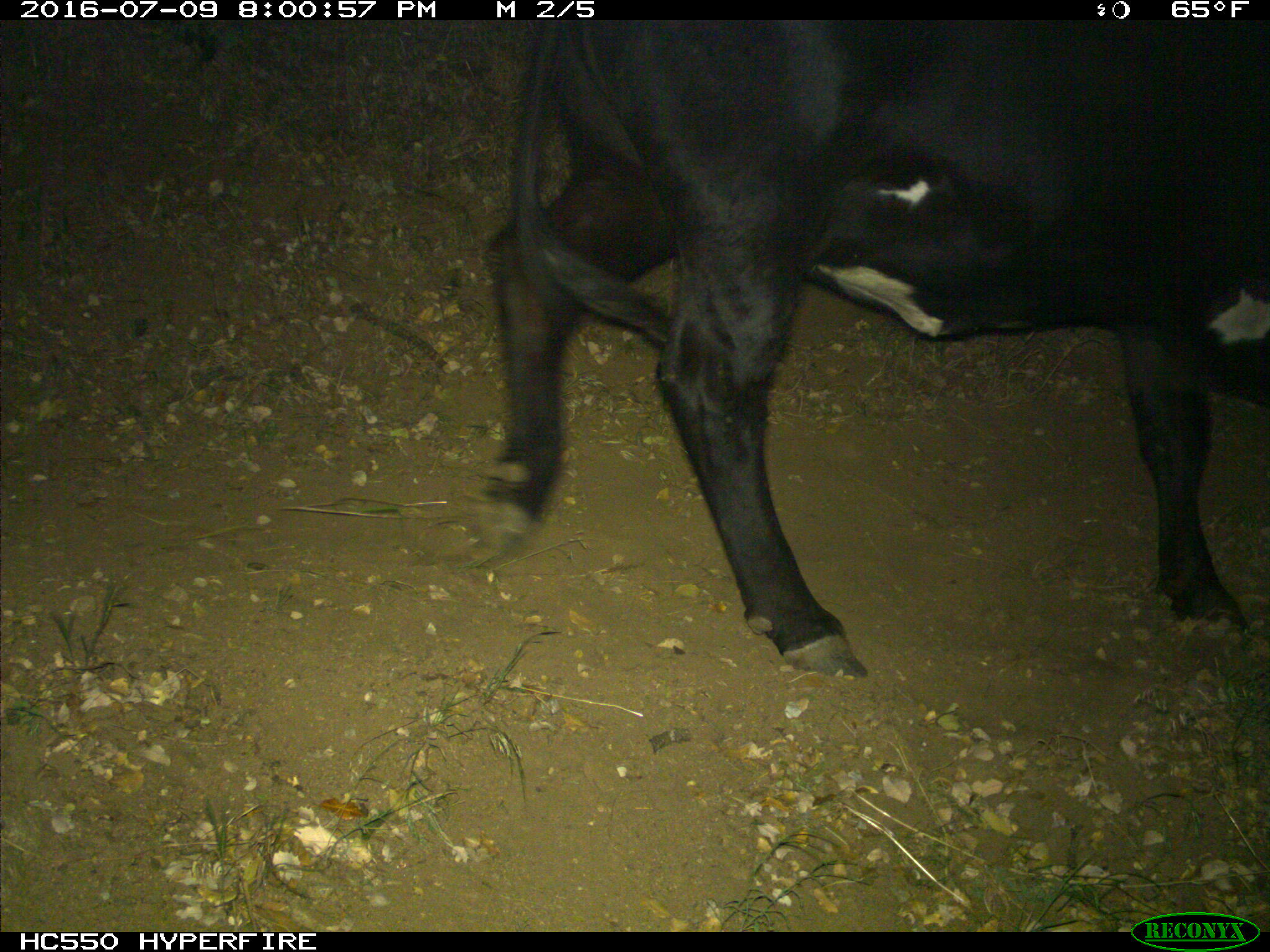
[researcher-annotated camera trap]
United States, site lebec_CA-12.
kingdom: Animalia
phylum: Chordata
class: Mammalia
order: Artiodactyla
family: Bovidae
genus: Bos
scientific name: Bos taurus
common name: domestic cow